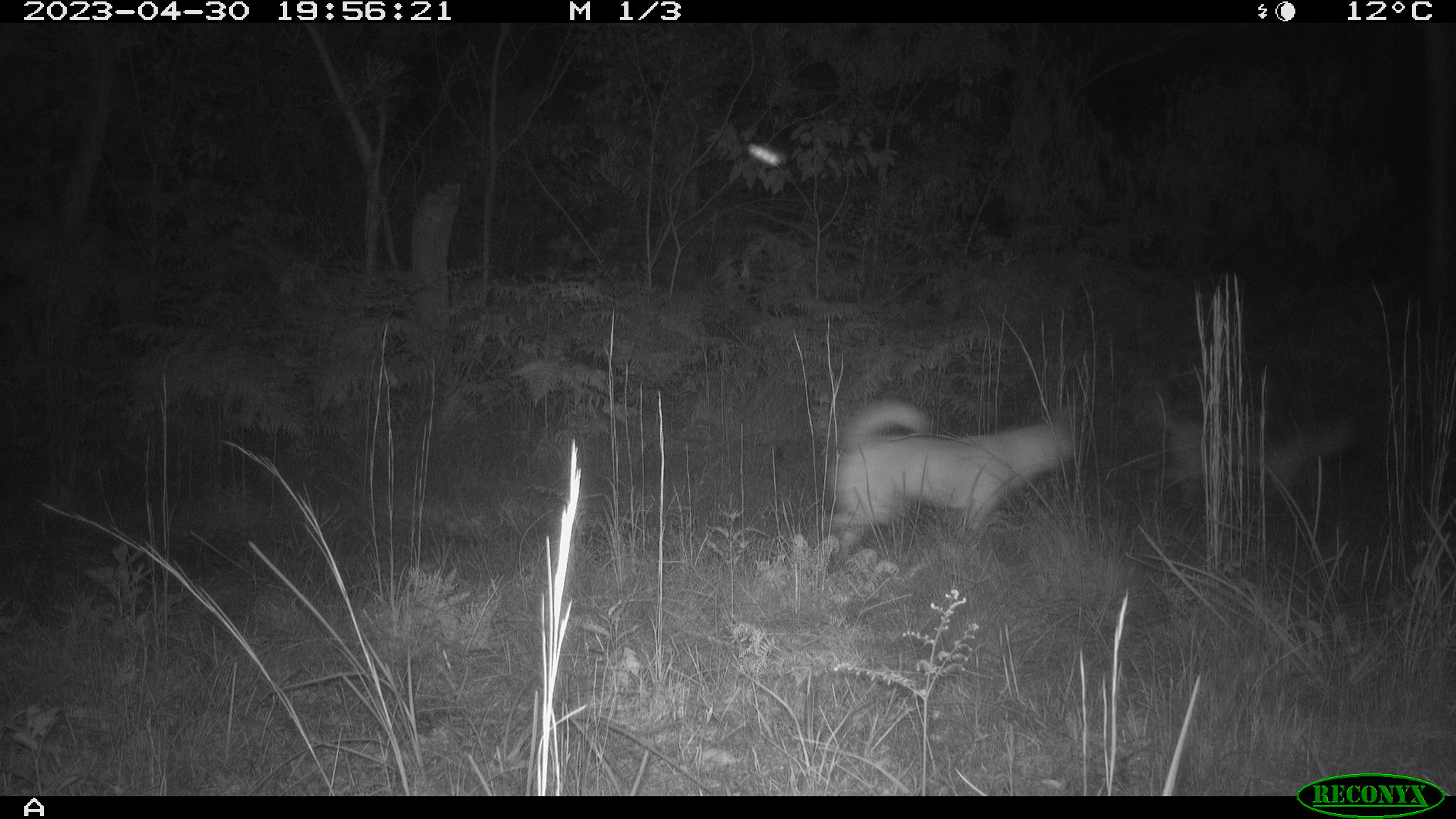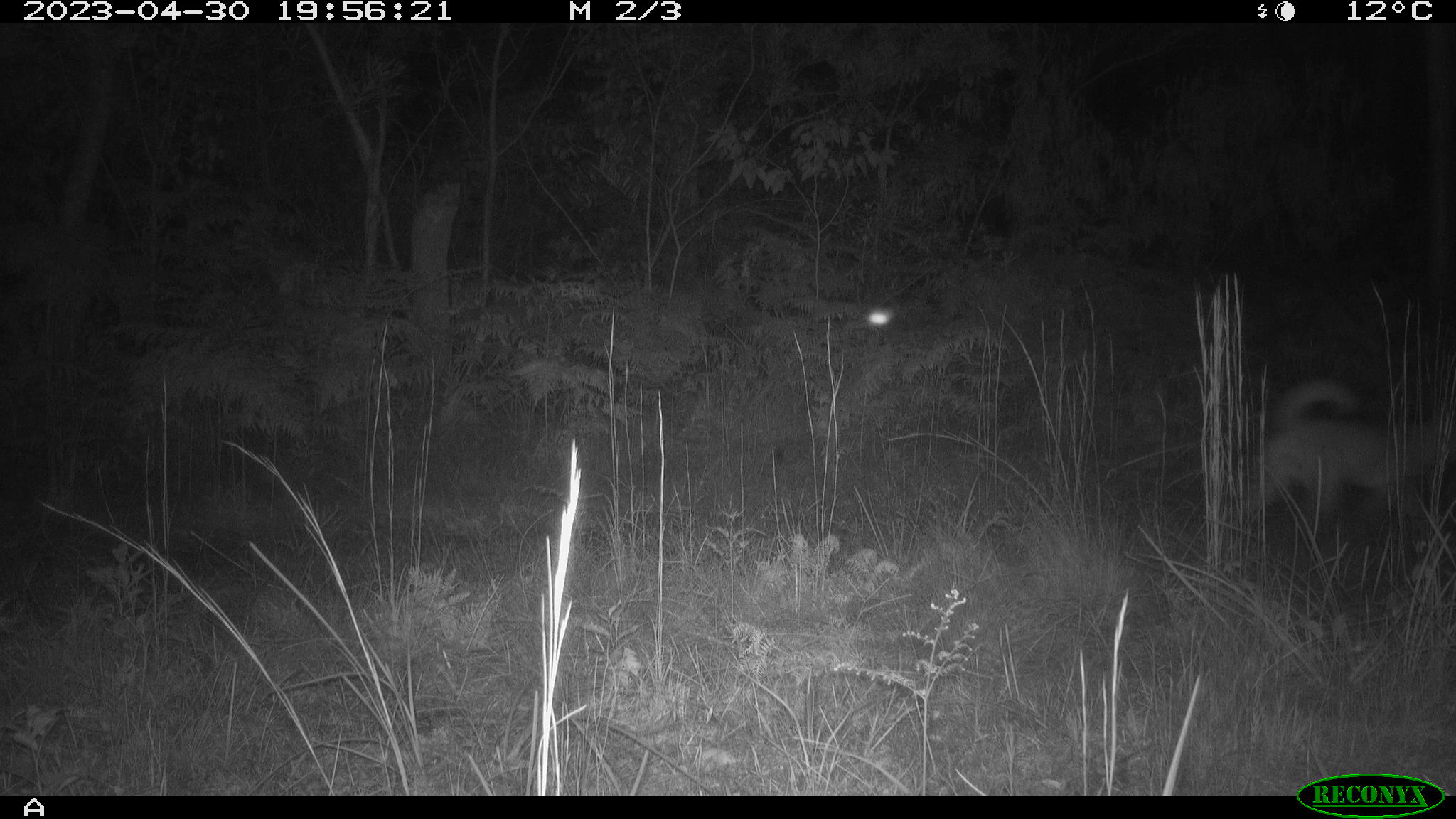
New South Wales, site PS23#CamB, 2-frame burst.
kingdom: Animalia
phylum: Chordata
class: Mammalia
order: Carnivora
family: Canidae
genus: Canis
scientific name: Canis familiaris dingo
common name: dingo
Dingo (Canis familiaris dingo).